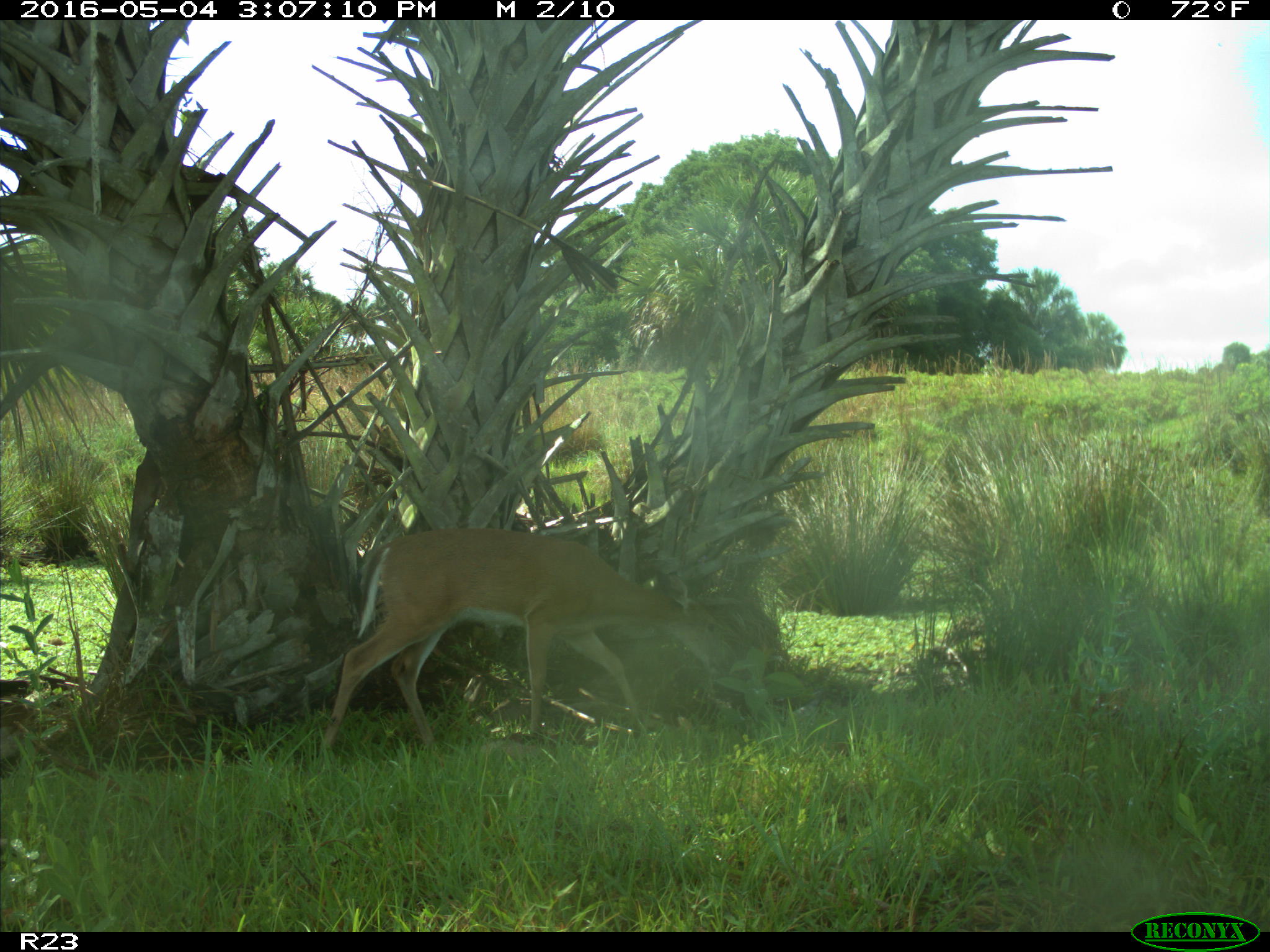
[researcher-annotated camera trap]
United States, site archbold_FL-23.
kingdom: Animalia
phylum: Chordata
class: Mammalia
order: Artiodactyla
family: Cervidae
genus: Odocoileus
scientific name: Odocoileus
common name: deer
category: unidentified deer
Unidentified deer (deer) (Odocoileus).